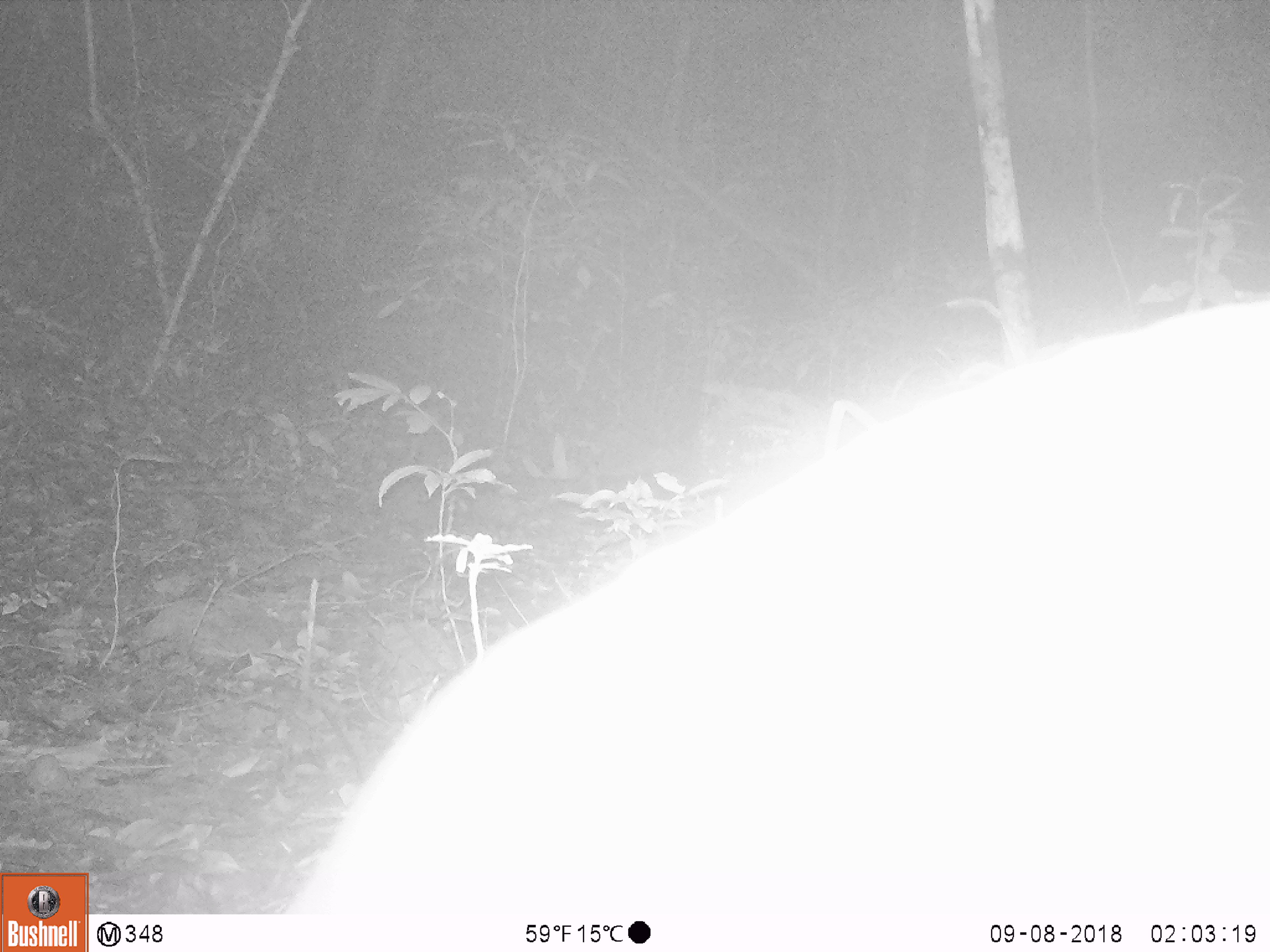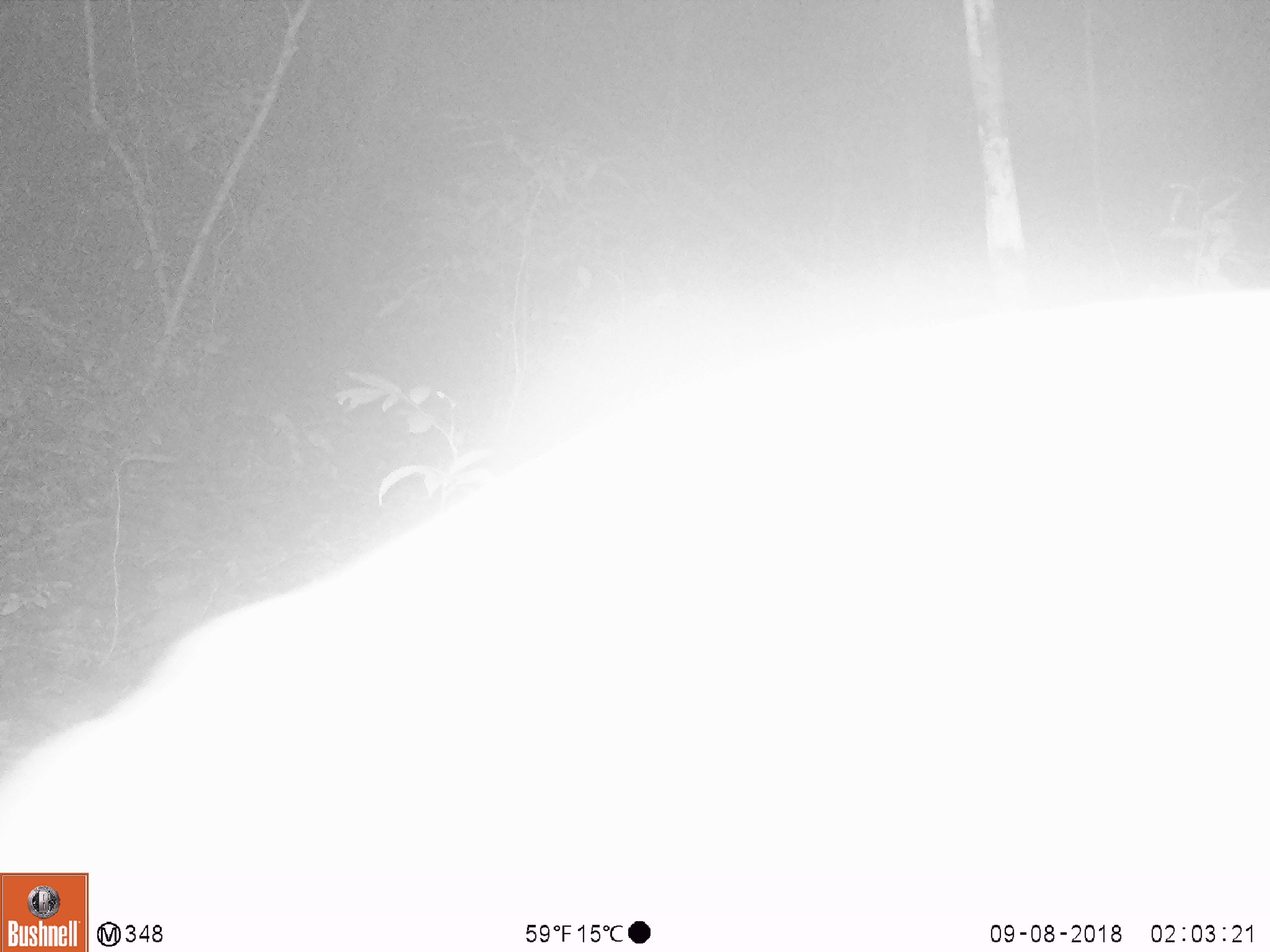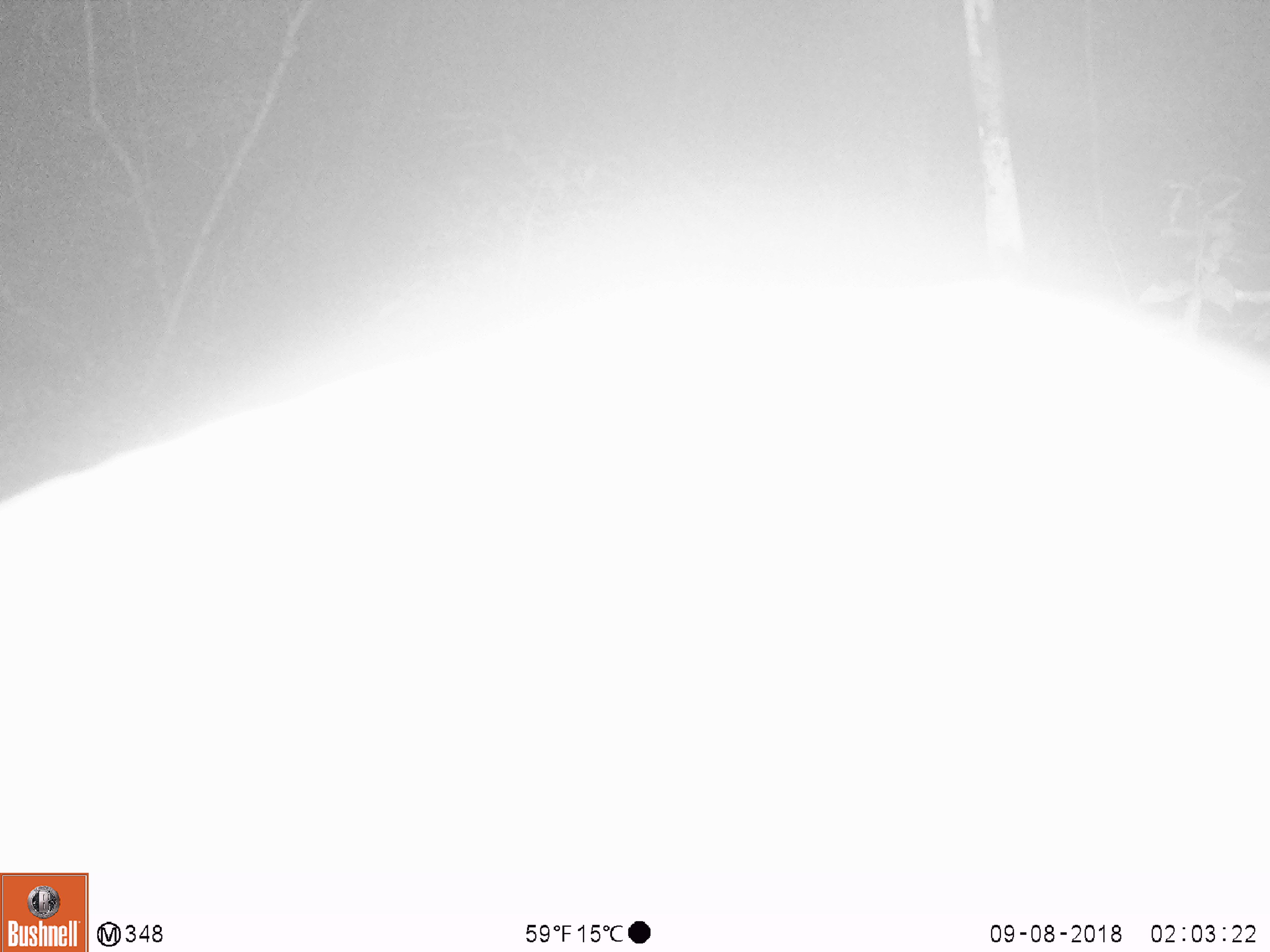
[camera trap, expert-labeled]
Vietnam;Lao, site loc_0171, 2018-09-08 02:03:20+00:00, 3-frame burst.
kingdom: Animalia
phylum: Chordata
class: Mammalia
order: Artiodactyla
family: Cervidae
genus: Muntiacus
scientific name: Muntiacus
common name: muntjacs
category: unidentified muntjac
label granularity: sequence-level